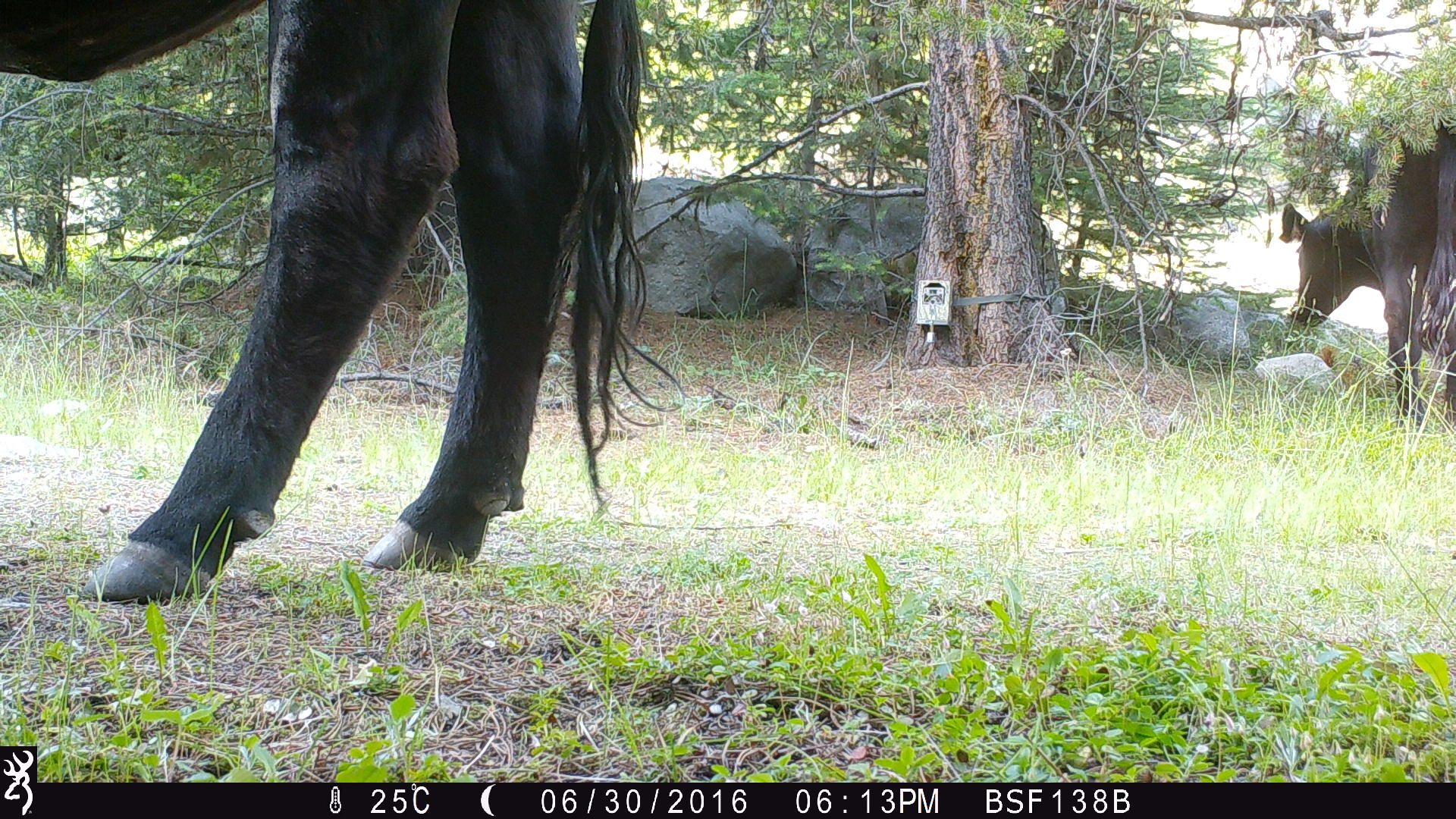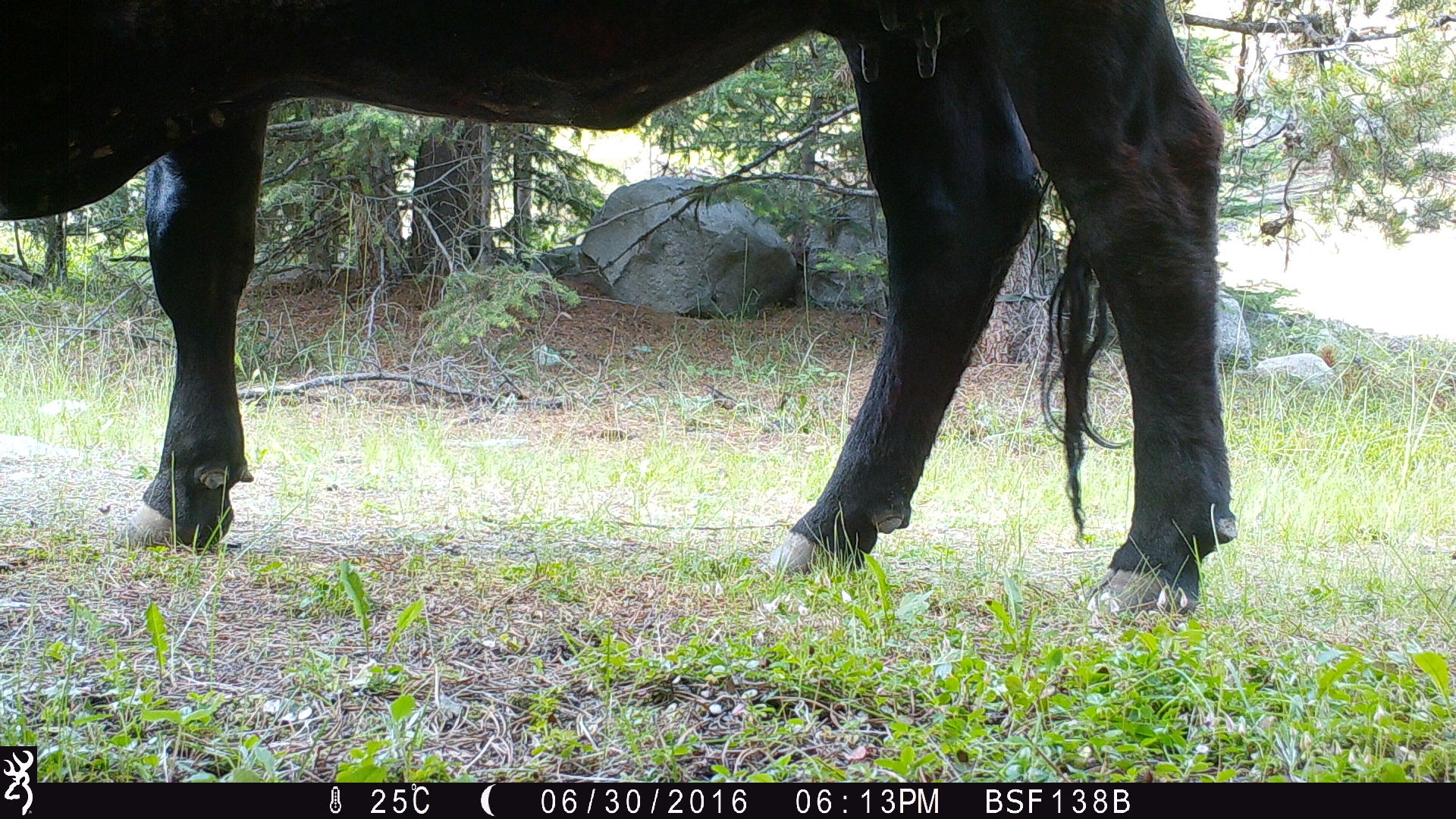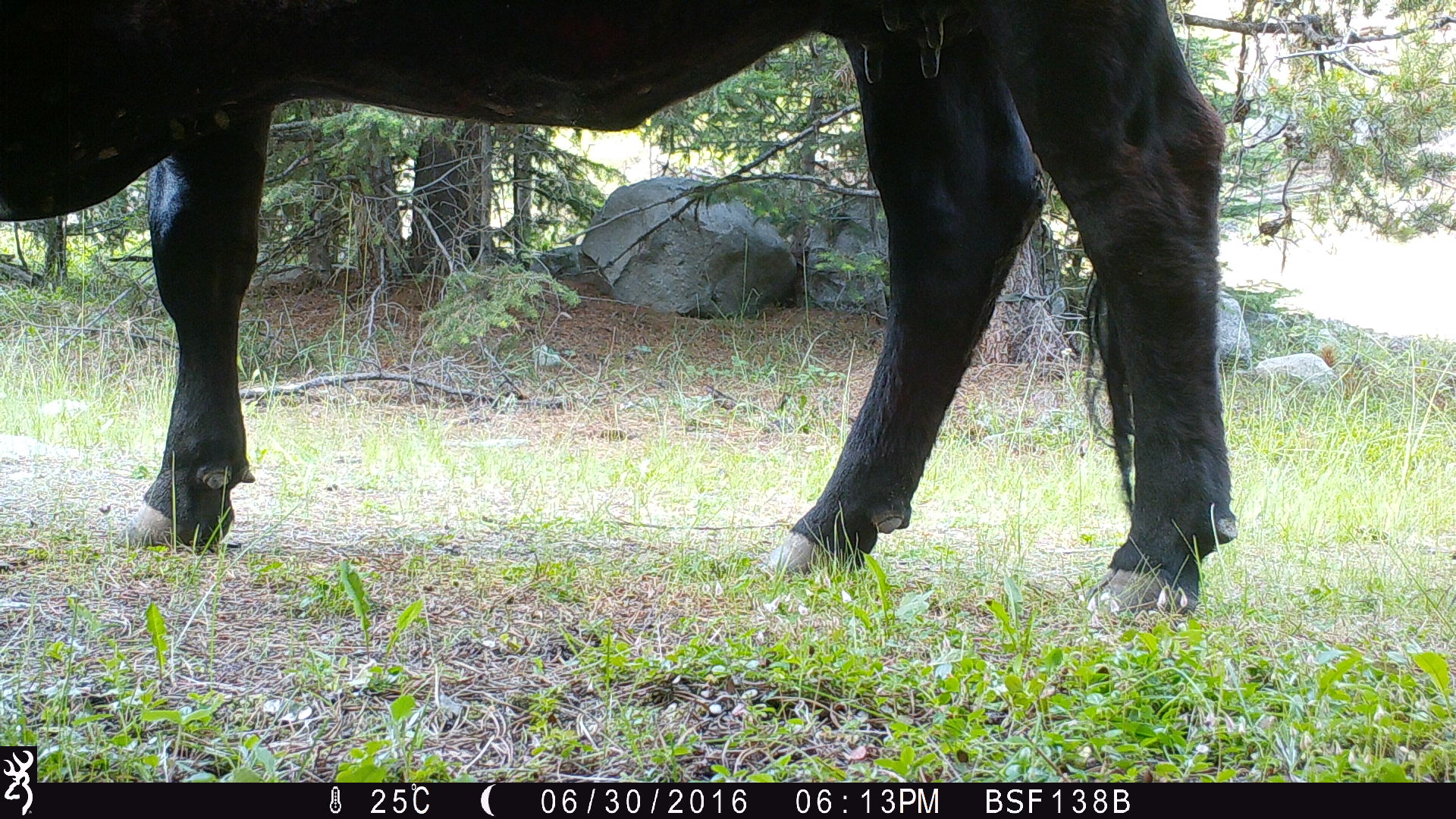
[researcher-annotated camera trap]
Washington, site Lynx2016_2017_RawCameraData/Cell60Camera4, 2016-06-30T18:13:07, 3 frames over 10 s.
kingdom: Animalia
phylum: Chordata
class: Mammalia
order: Artiodactyla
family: Bovidae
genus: Bos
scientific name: Bos taurus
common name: domestic cattle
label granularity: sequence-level